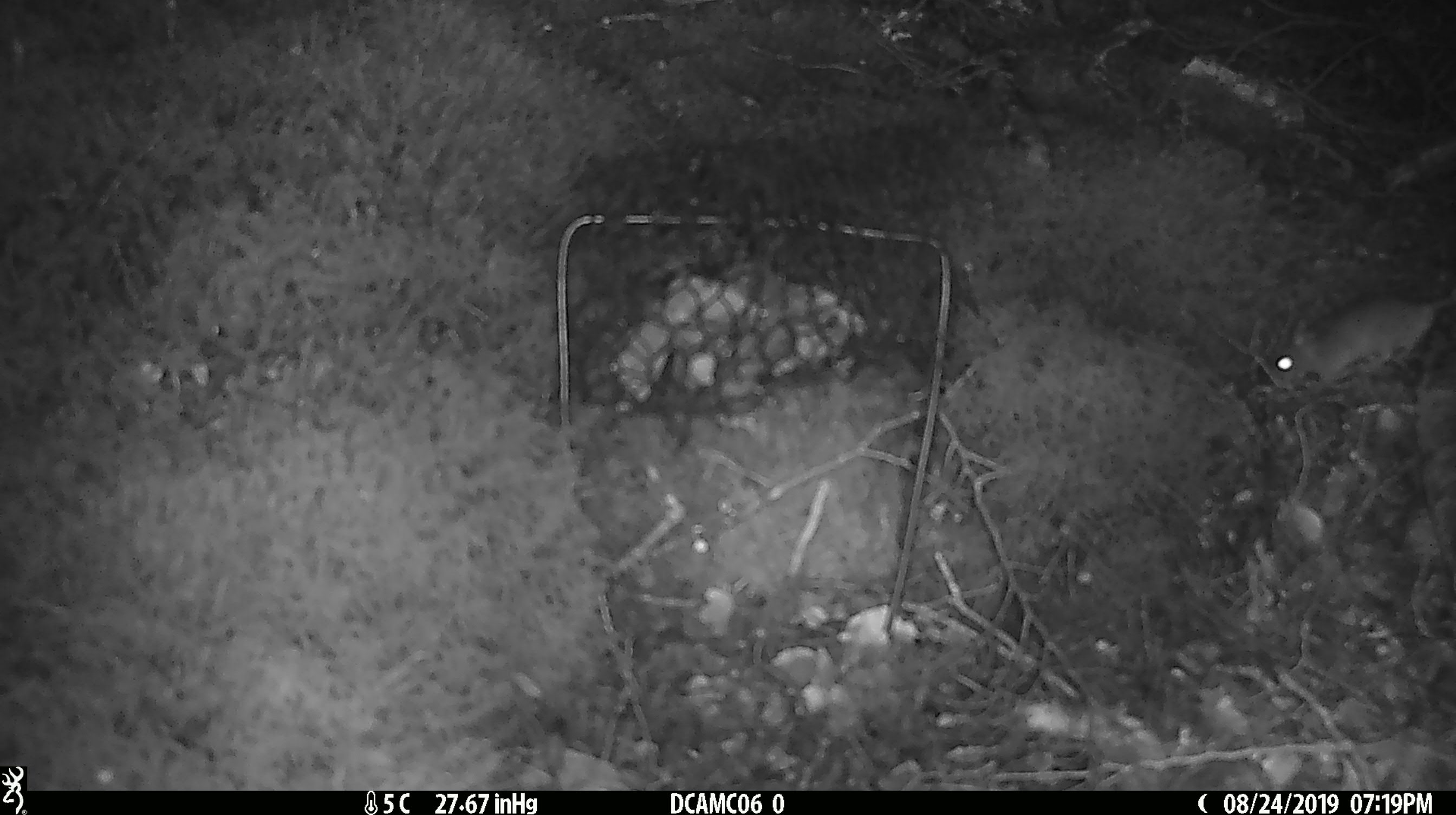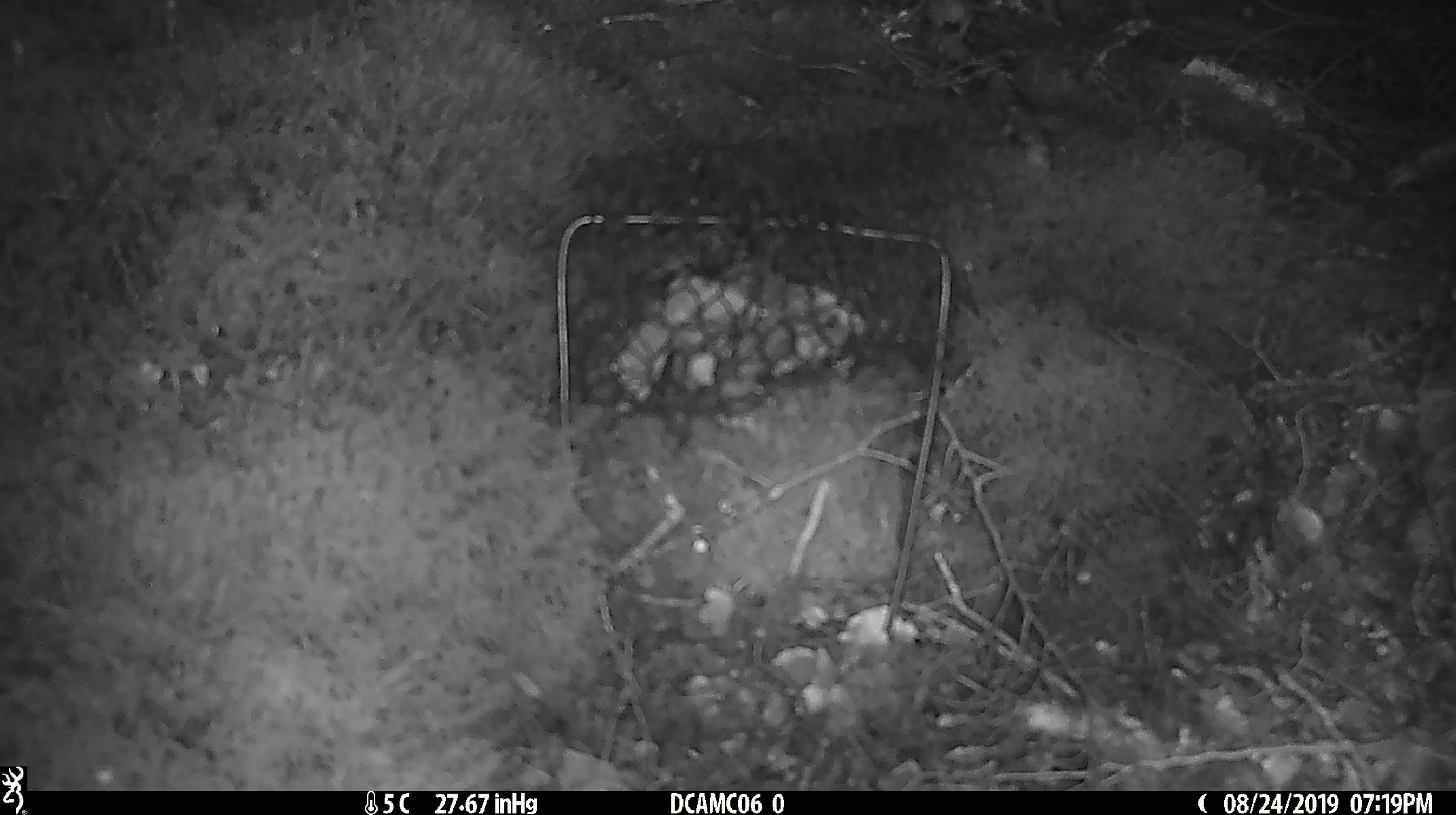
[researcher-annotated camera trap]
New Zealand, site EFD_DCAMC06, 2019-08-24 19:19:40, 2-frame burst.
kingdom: Animalia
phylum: Chordata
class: Mammalia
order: Rodentia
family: Muridae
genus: Mus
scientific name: Mus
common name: mouse